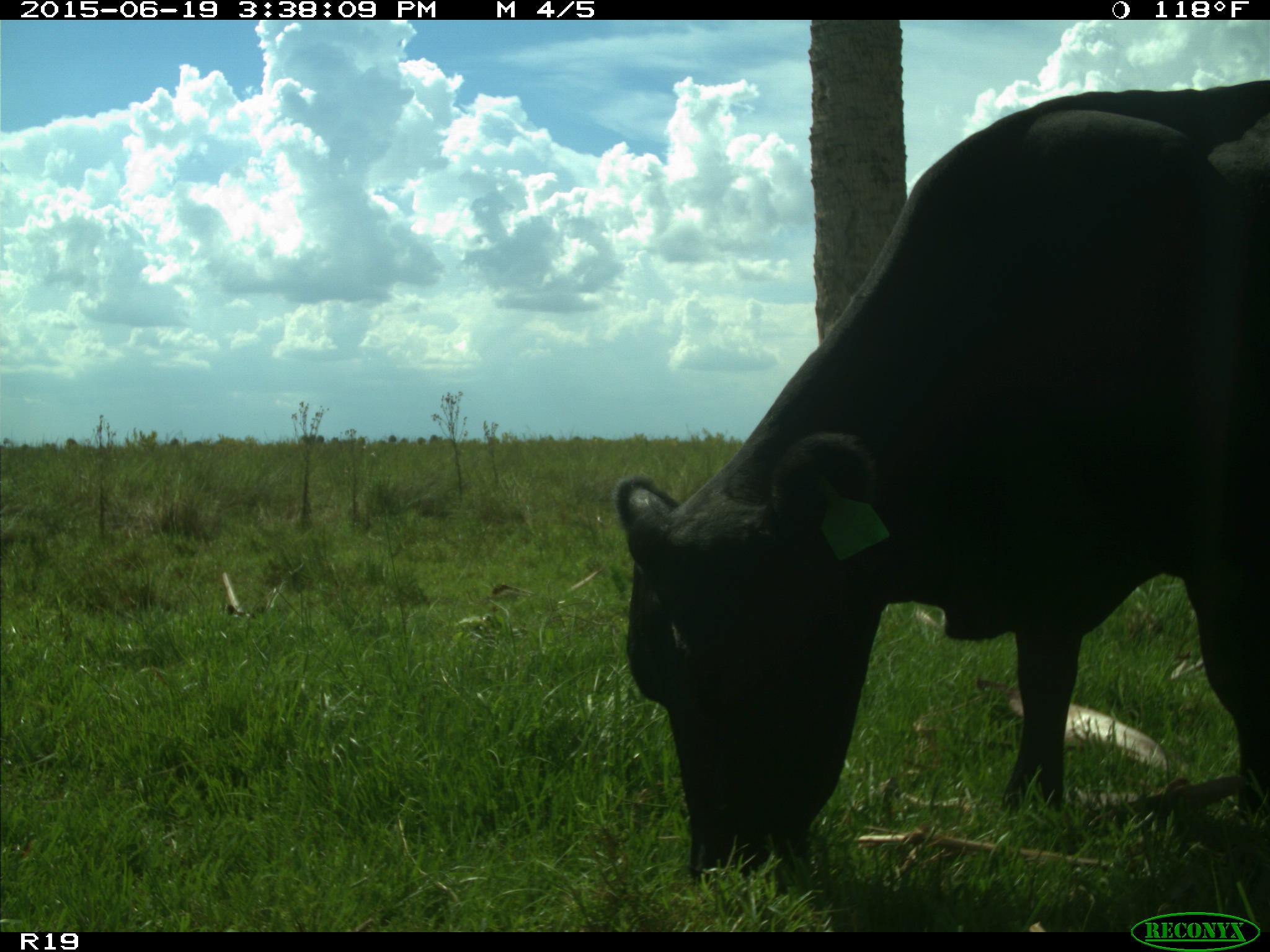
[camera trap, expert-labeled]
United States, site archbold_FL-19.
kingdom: Animalia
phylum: Chordata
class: Mammalia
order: Artiodactyla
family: Bovidae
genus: Bos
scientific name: Bos taurus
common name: domestic cow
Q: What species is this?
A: Bos taurus (domestic cow).